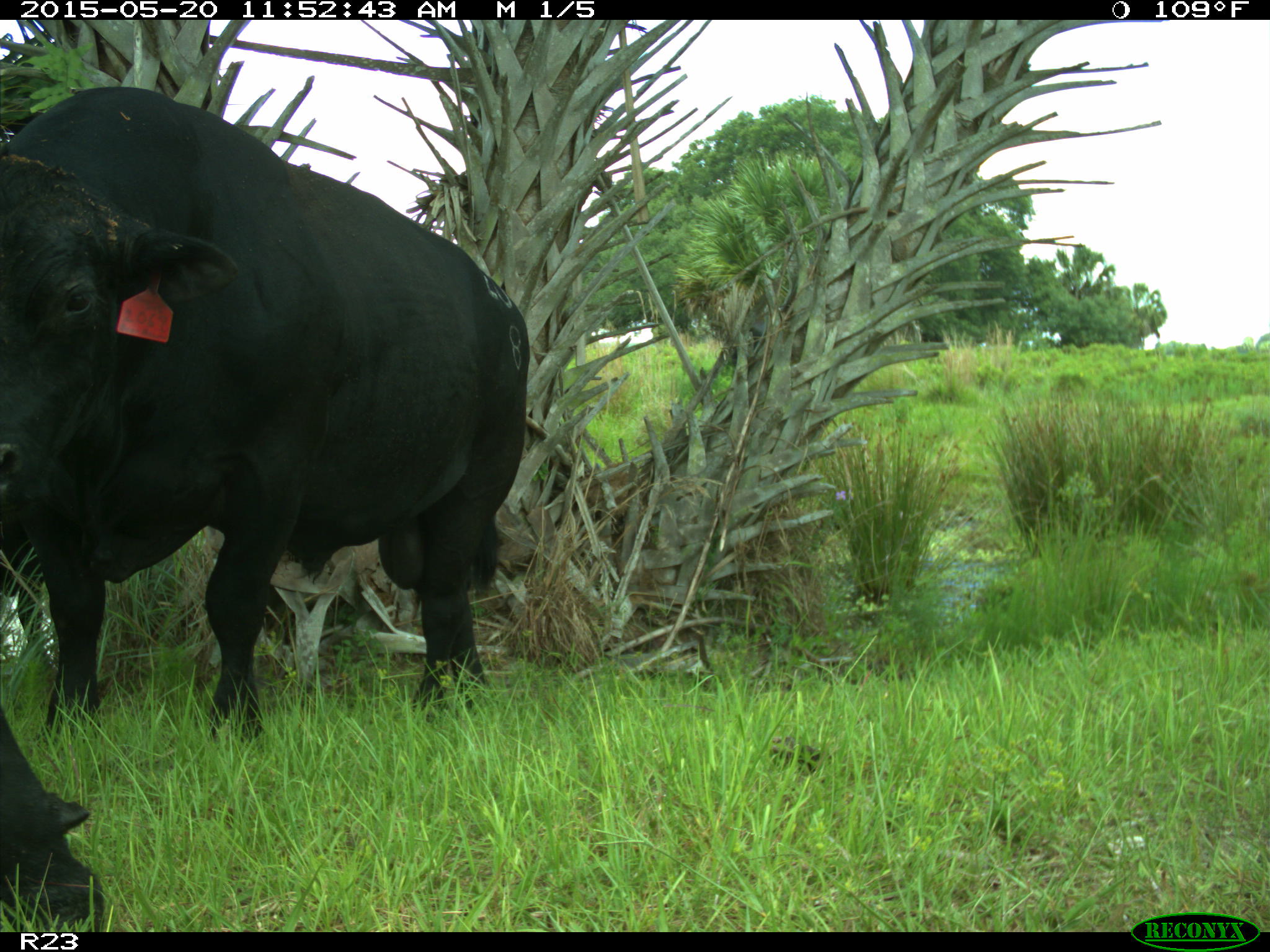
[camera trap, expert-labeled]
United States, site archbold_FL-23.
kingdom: Animalia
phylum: Chordata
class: Mammalia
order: Artiodactyla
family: Suidae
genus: Sus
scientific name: Sus scrofa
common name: wild boar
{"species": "Sus scrofa (wild boar)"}